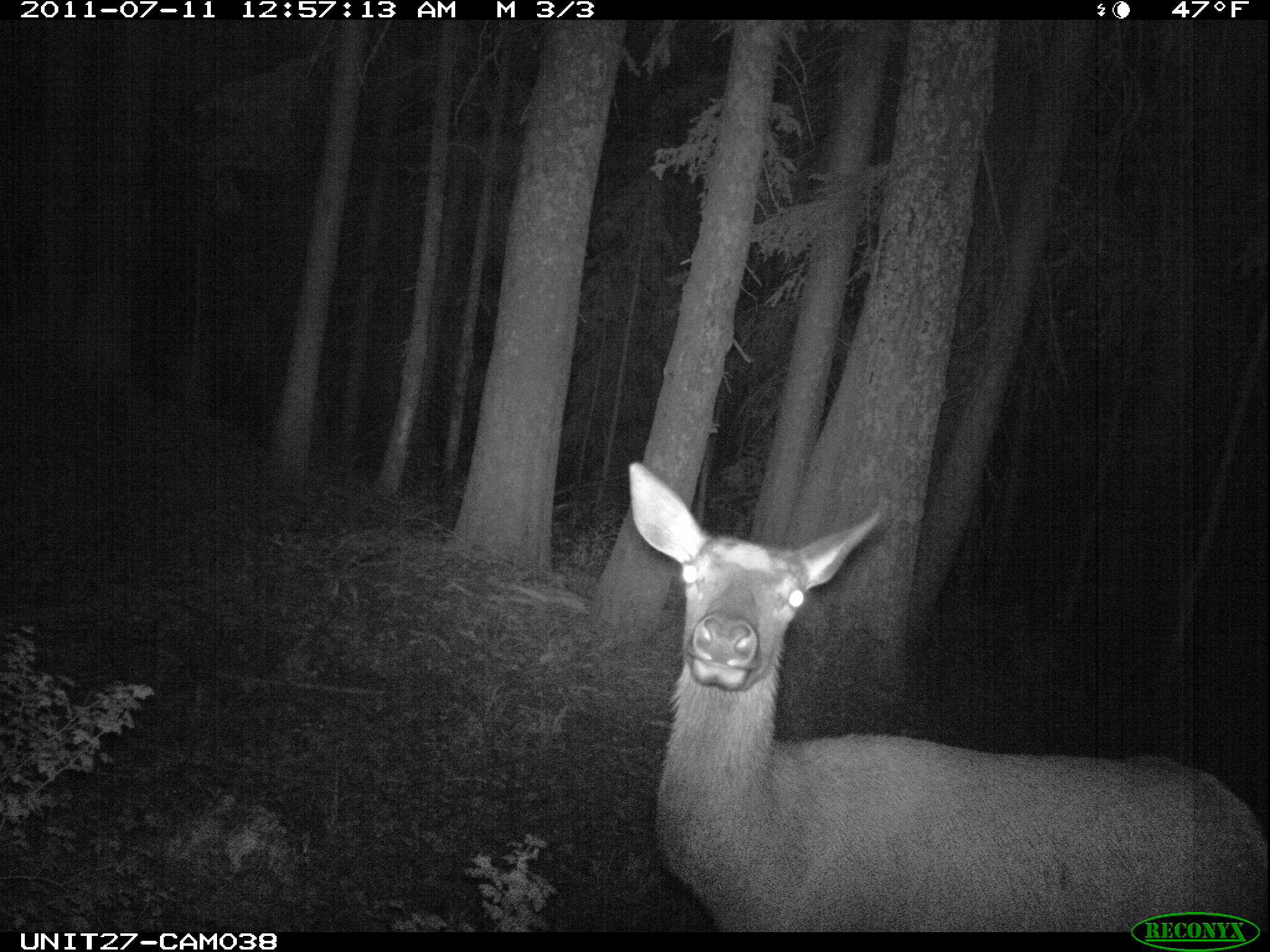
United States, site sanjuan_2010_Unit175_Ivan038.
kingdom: Animalia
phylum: Chordata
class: Mammalia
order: Artiodactyla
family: Cervidae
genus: Cervus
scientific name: Cervus elaphus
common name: red deer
Cervus elaphus (red deer).